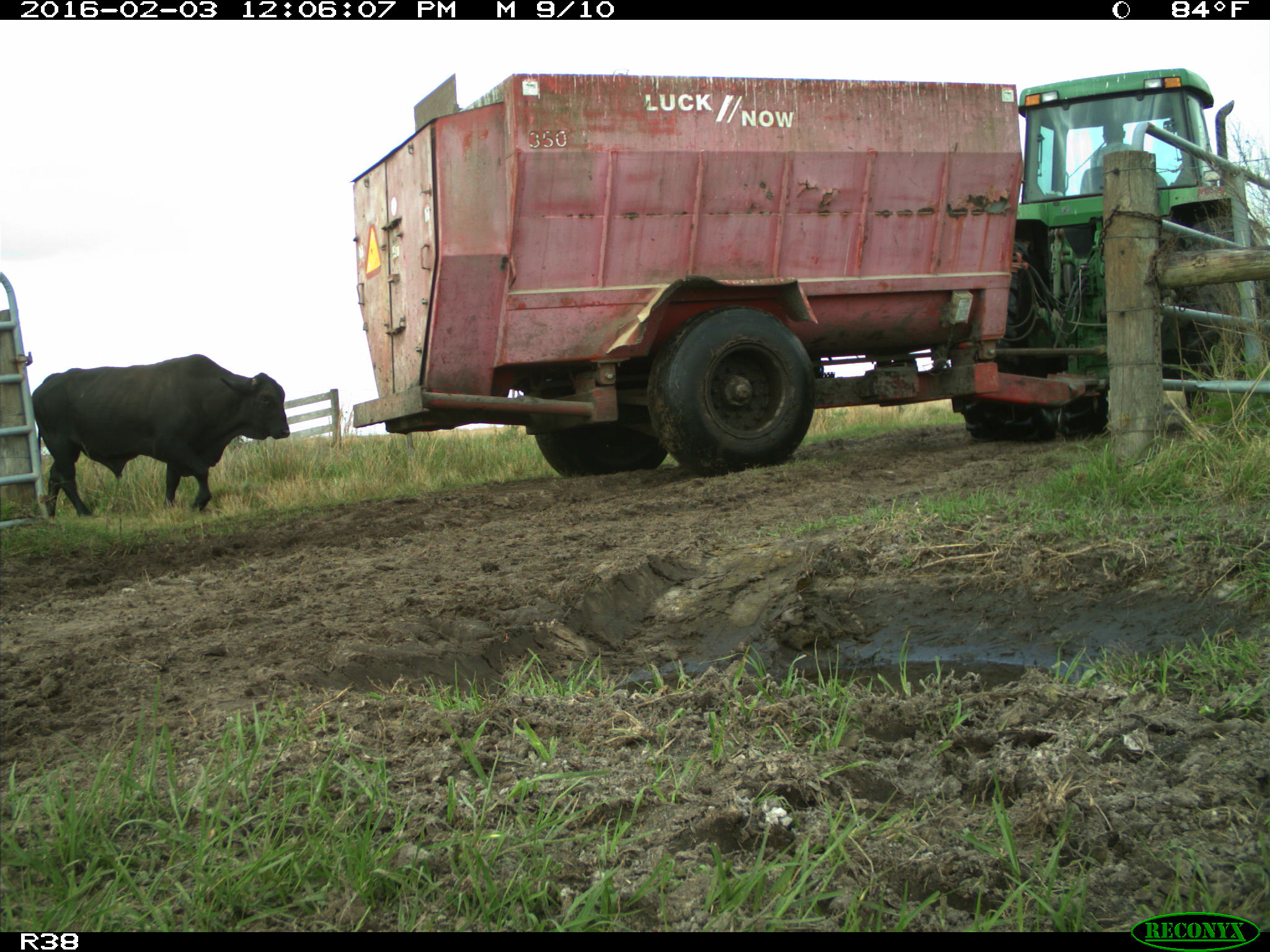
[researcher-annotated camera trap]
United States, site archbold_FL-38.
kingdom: Animalia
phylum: Chordata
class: Mammalia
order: Artiodactyla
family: Bovidae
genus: Bos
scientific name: Bos taurus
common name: domestic cow